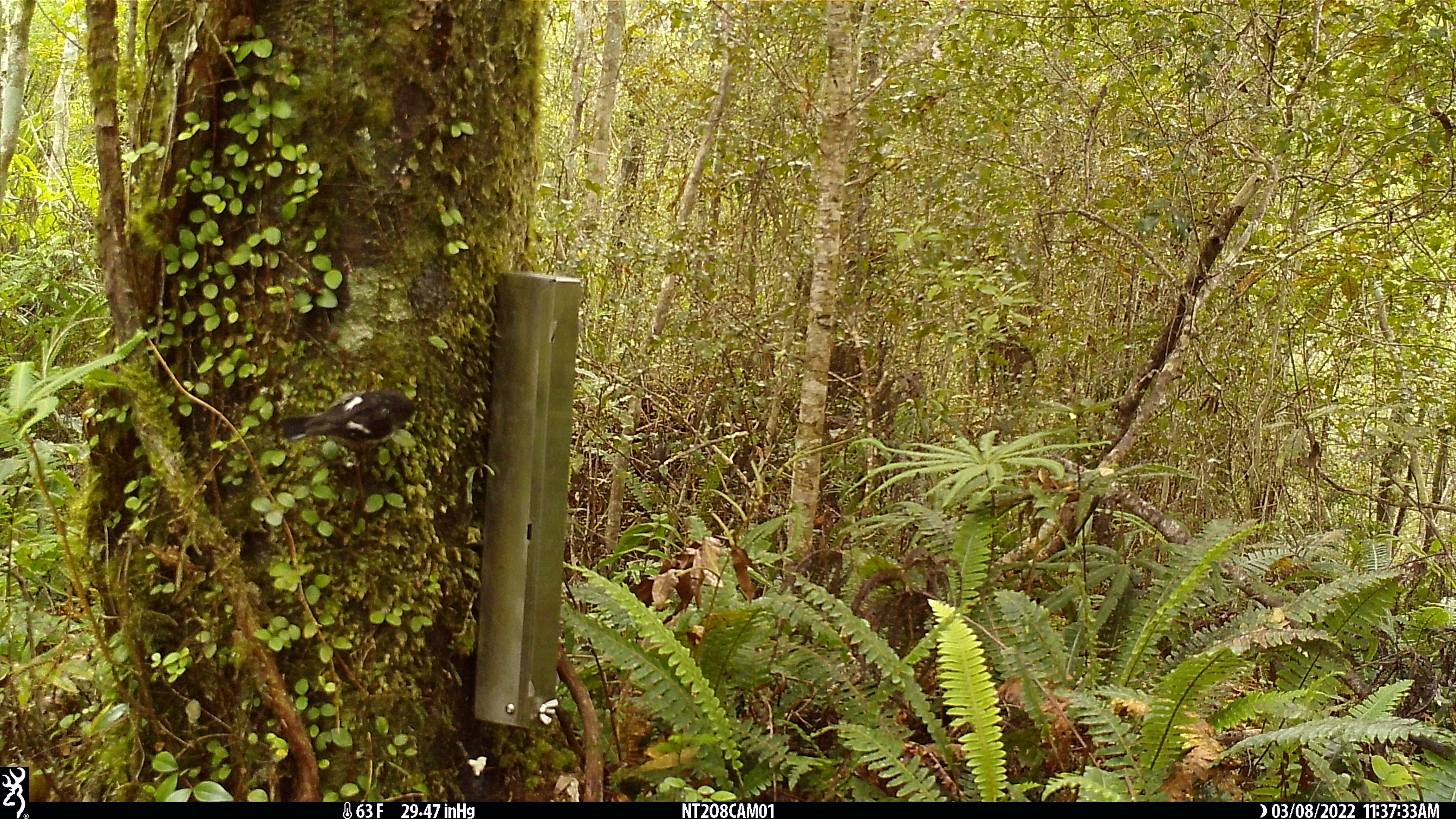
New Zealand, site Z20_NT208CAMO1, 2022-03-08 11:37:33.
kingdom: Animalia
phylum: Chordata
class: Aves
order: Passeriformes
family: Petroicidae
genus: Petroica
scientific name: Petroica macrocephala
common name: tomtit